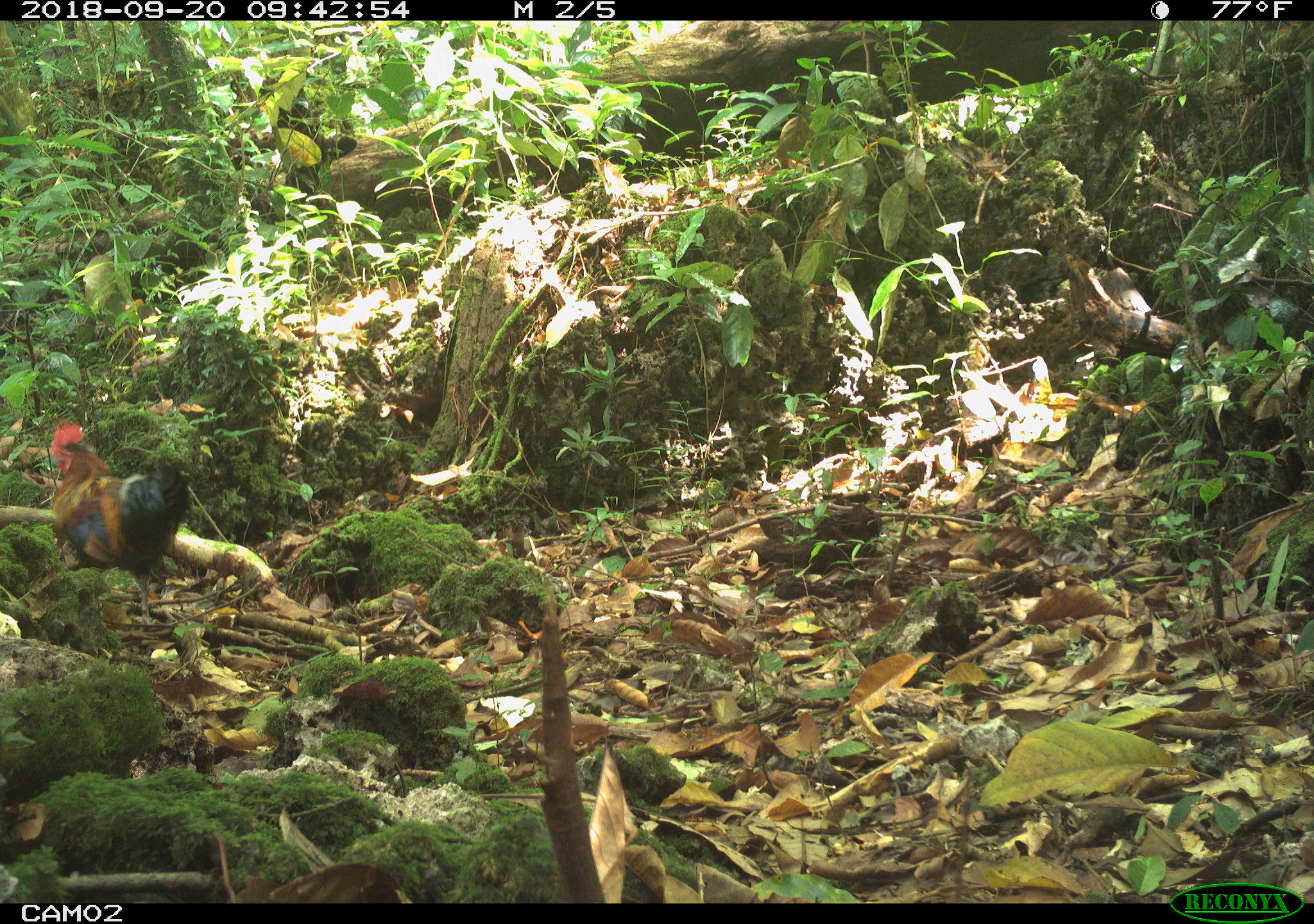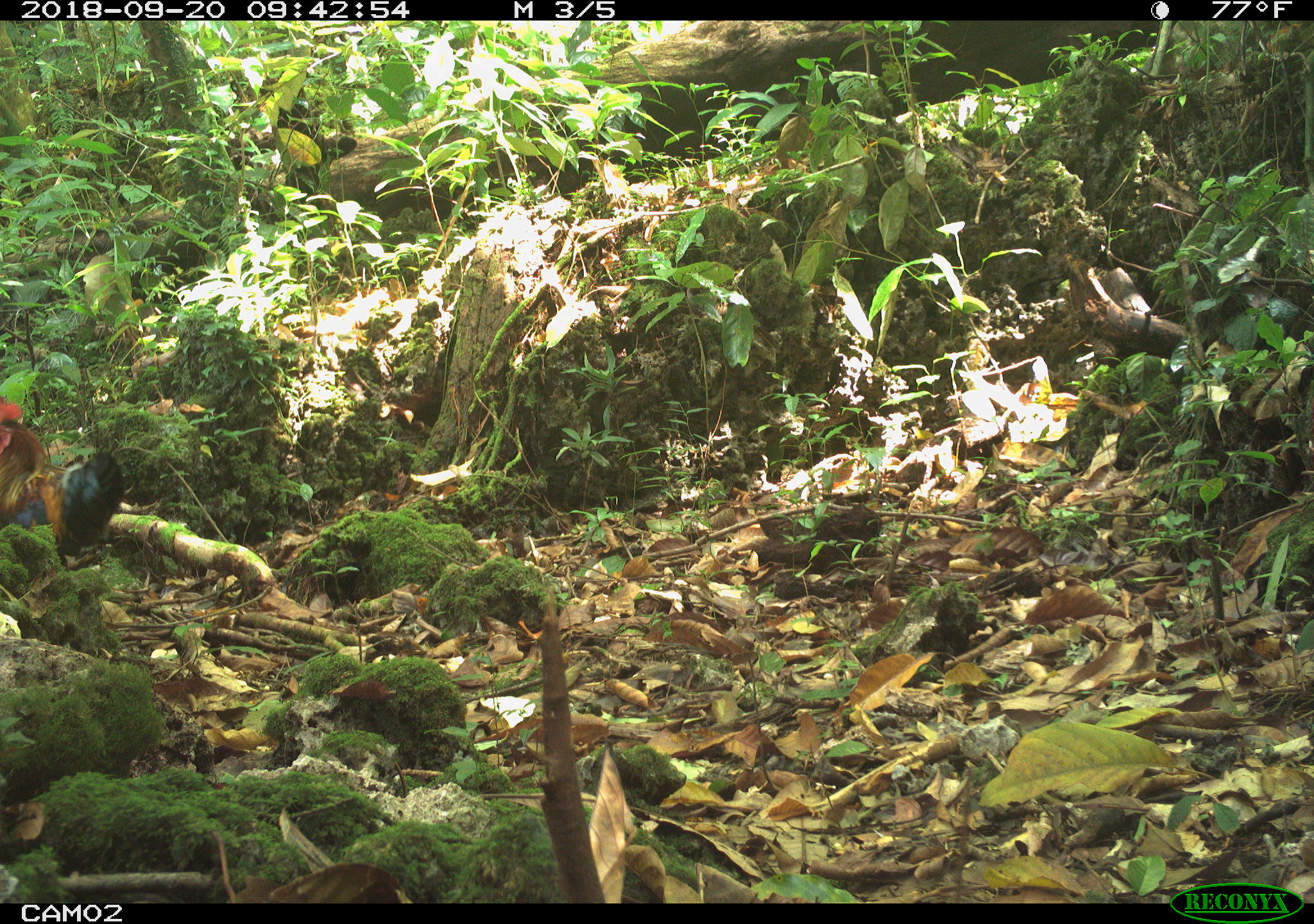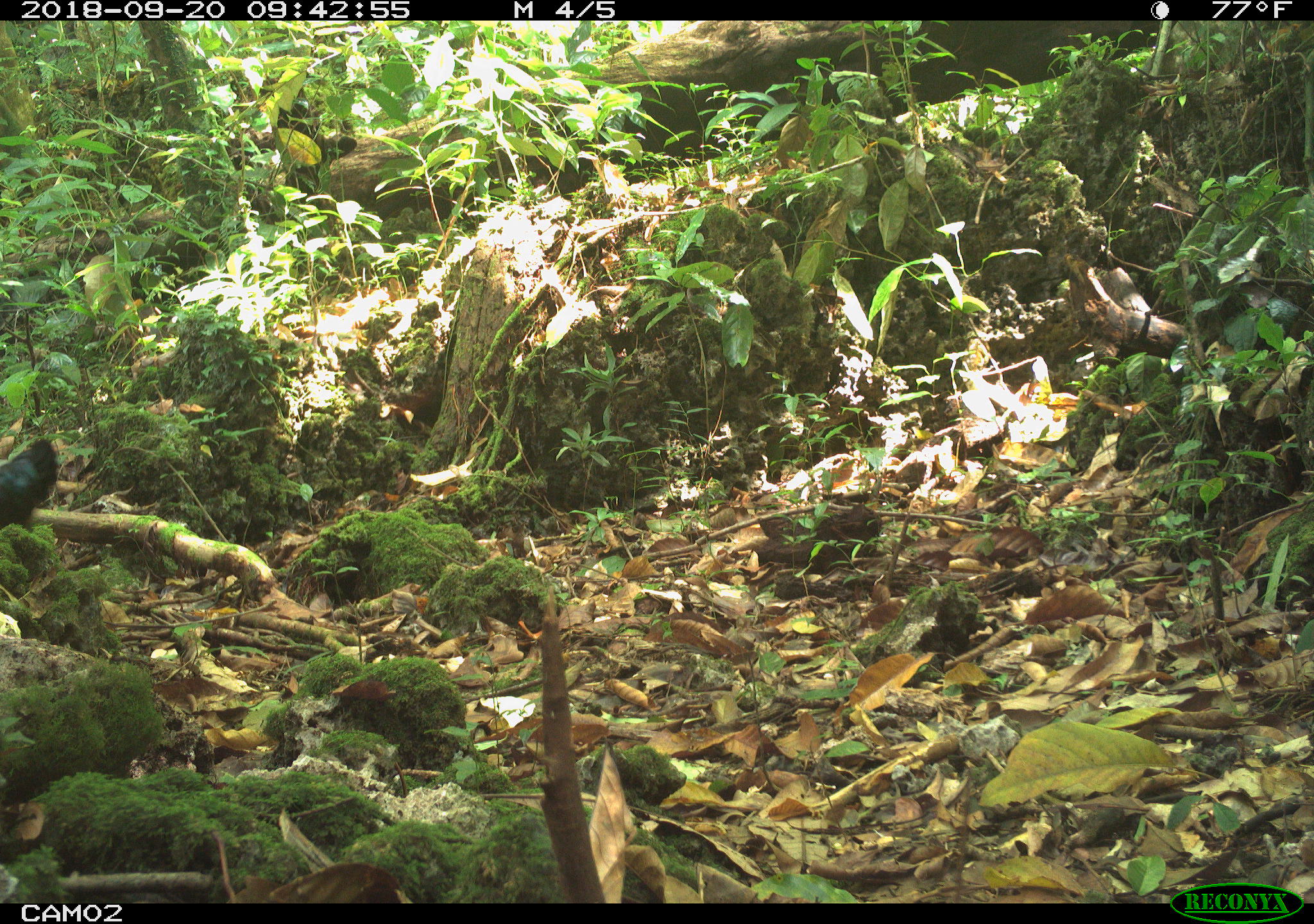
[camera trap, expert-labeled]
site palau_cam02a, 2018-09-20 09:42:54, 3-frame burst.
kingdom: Animalia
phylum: Chordata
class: Aves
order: Galliformes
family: Phasianidae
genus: Gallus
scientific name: Gallus gallus domesticus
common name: rooster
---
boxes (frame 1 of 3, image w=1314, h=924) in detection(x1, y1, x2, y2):
rooster: detection(42, 424, 190, 626)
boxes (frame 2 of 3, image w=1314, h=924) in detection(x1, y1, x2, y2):
rooster: detection(0, 396, 124, 565)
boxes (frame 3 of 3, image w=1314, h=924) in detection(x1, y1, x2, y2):
rooster: detection(0, 436, 59, 535)